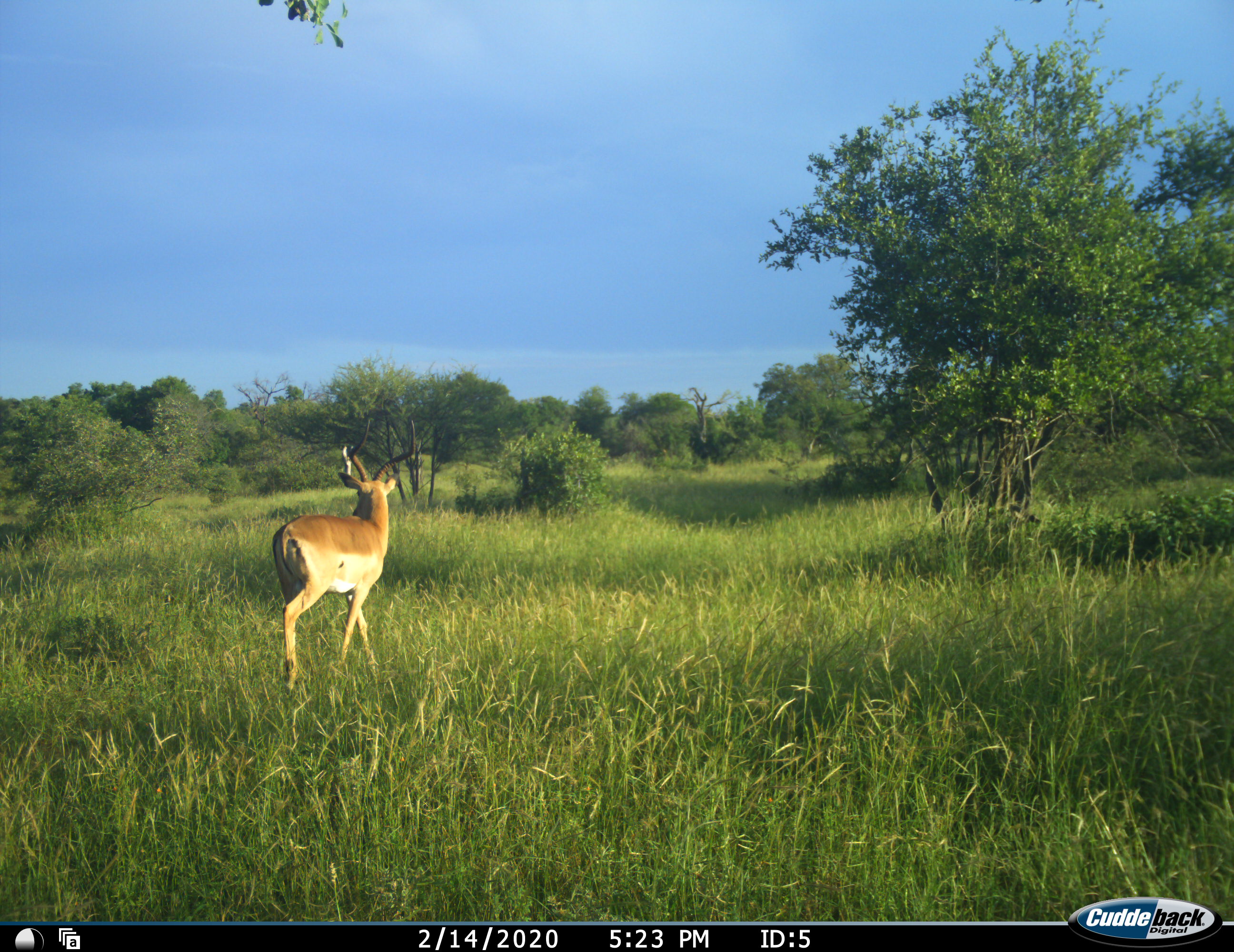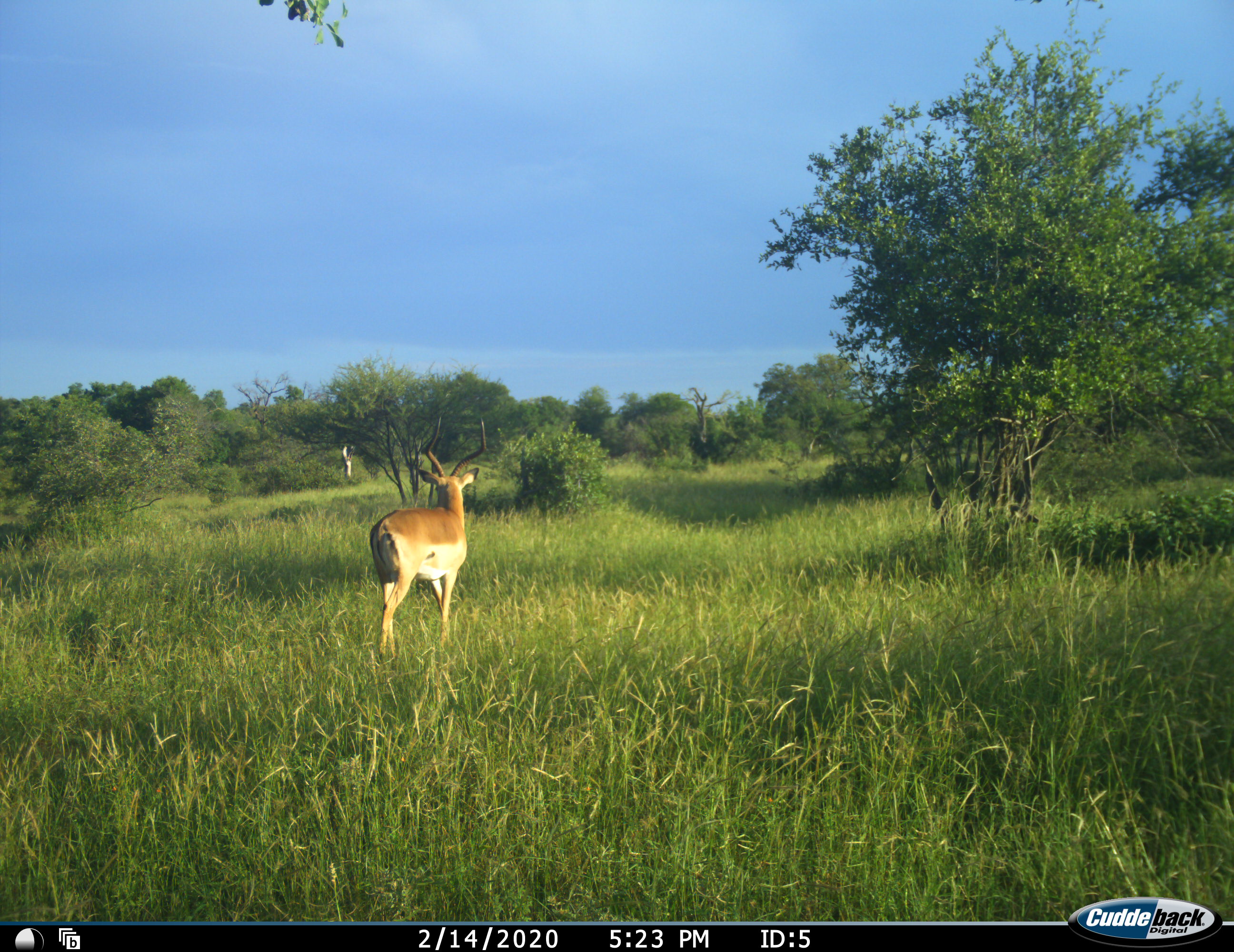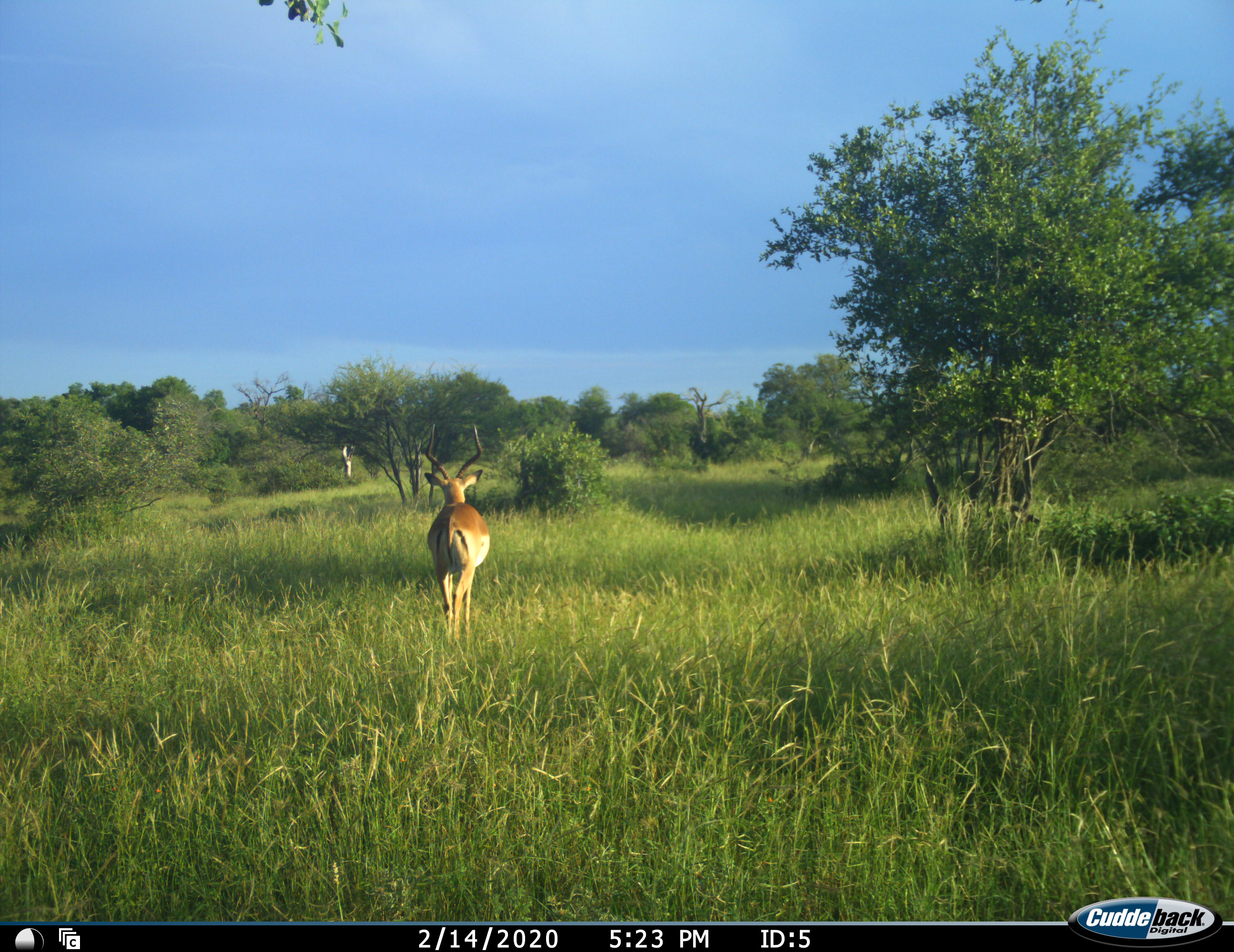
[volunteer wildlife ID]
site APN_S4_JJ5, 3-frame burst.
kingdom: Animalia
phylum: Chordata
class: Mammalia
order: Artiodactyla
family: Bovidae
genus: Aepyceros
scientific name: Aepyceros melampus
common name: impala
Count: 1.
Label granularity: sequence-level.